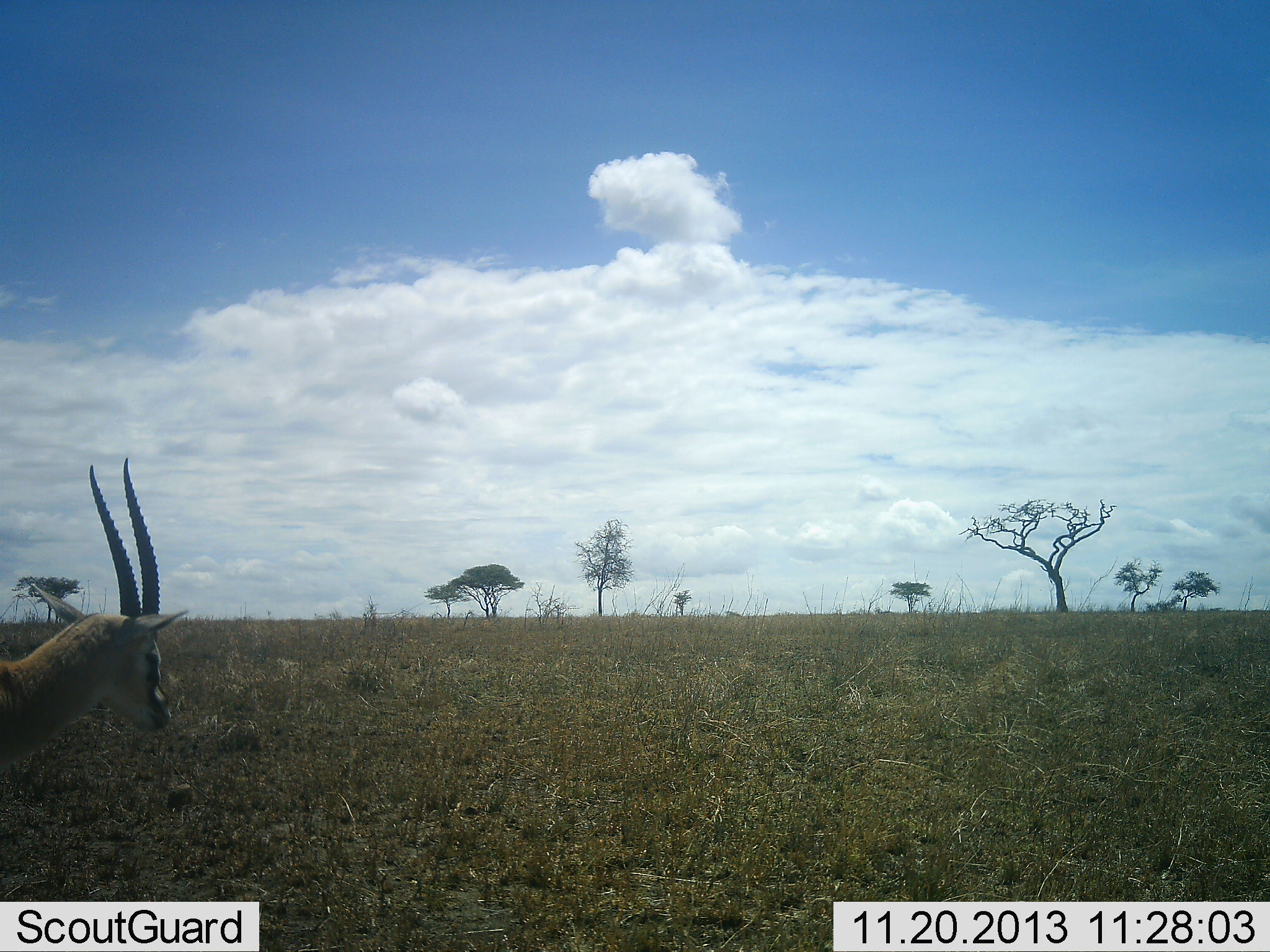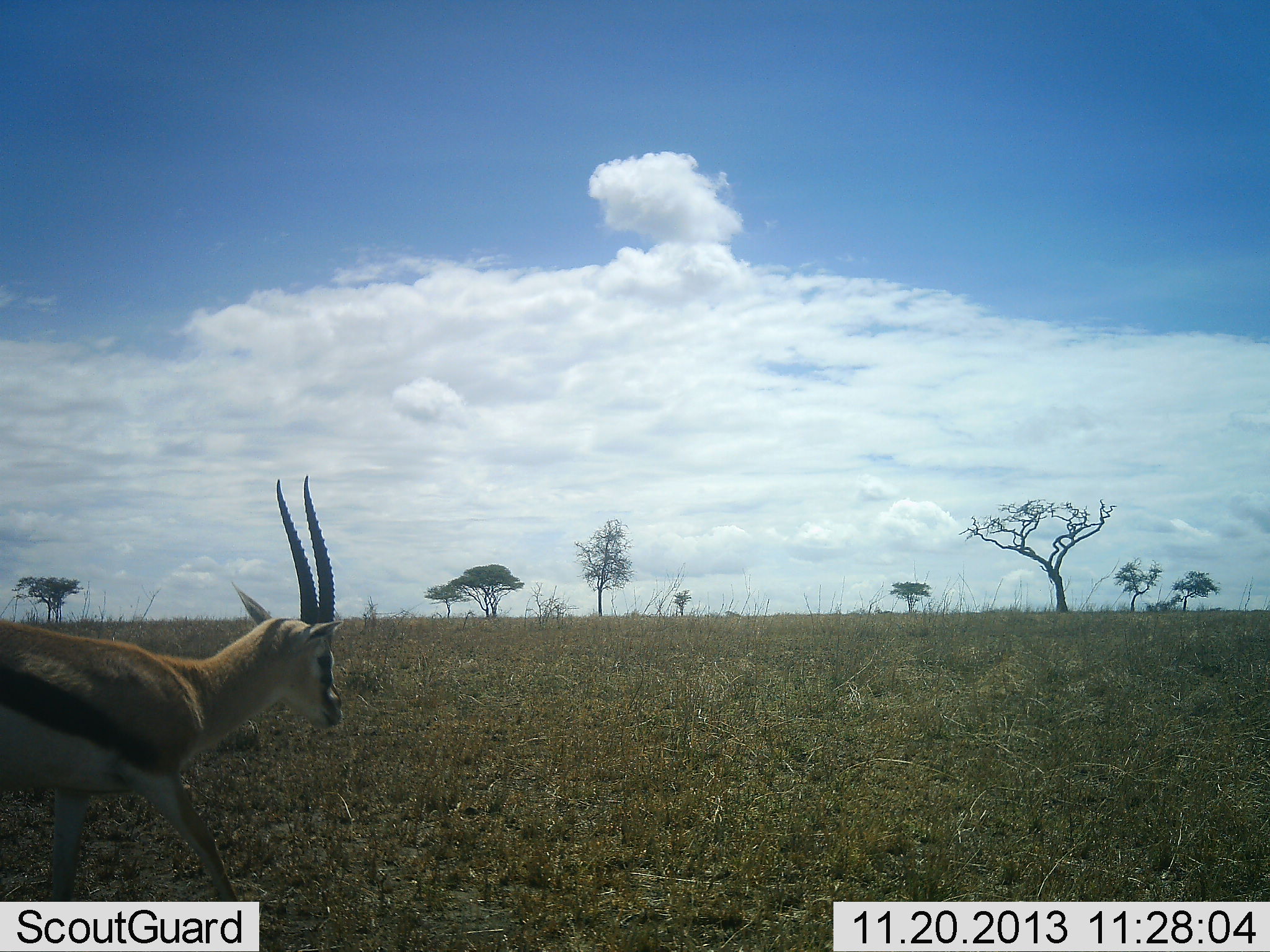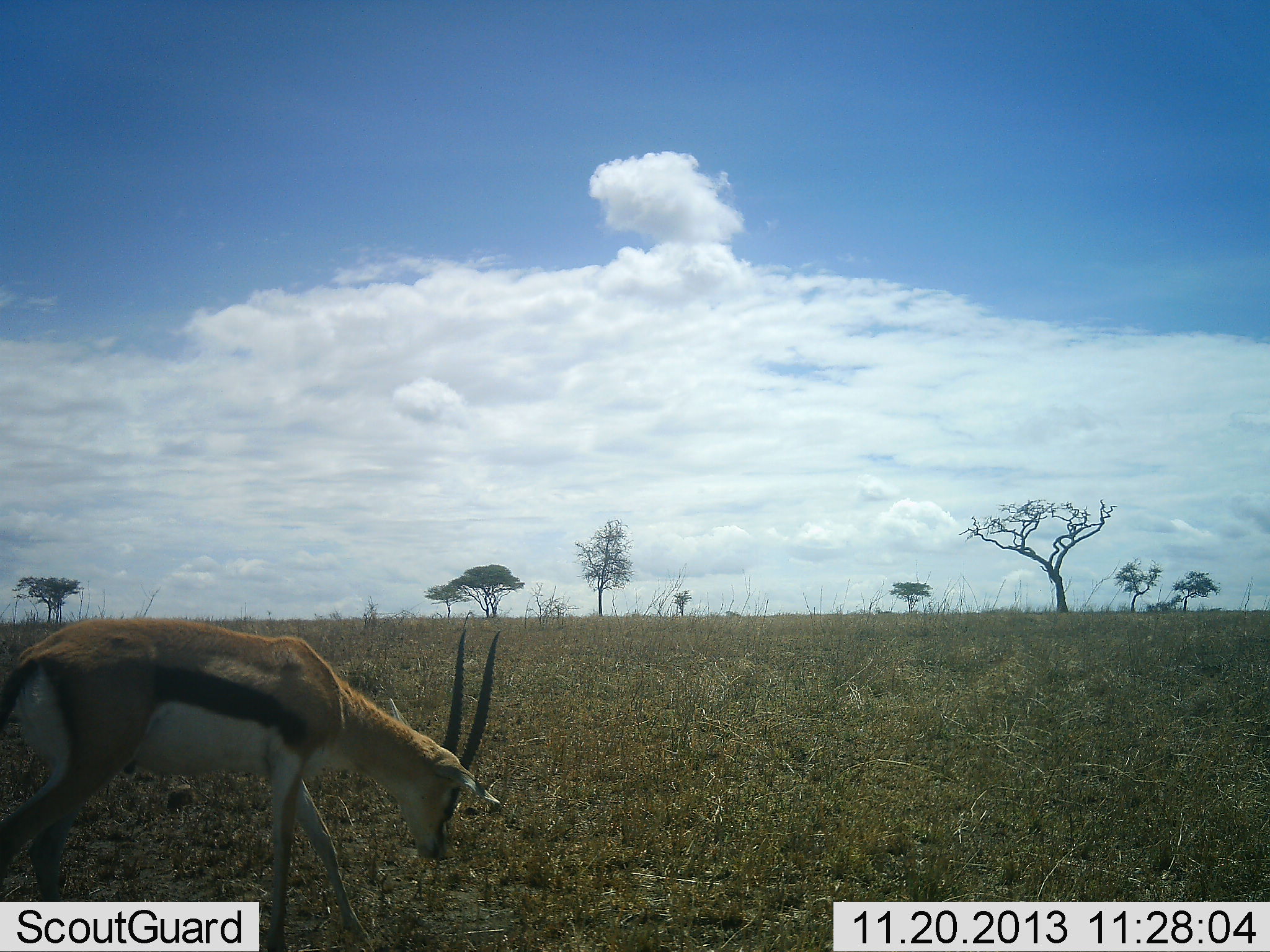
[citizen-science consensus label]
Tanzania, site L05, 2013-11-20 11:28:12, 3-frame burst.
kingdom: Animalia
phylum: Chordata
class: Mammalia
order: Artiodactyla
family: Bovidae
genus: Eudorcas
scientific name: Eudorcas thomsonii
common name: thomson's gazelle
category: gazellethomsons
Gazellethomsons (thomson's gazelle) (Eudorcas thomsonii), count 1. Behavior (volunteer vote fractions): standing 15%, resting 0%, moving 85%, interacting 0%. Young present (vote fraction): 0%. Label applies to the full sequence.